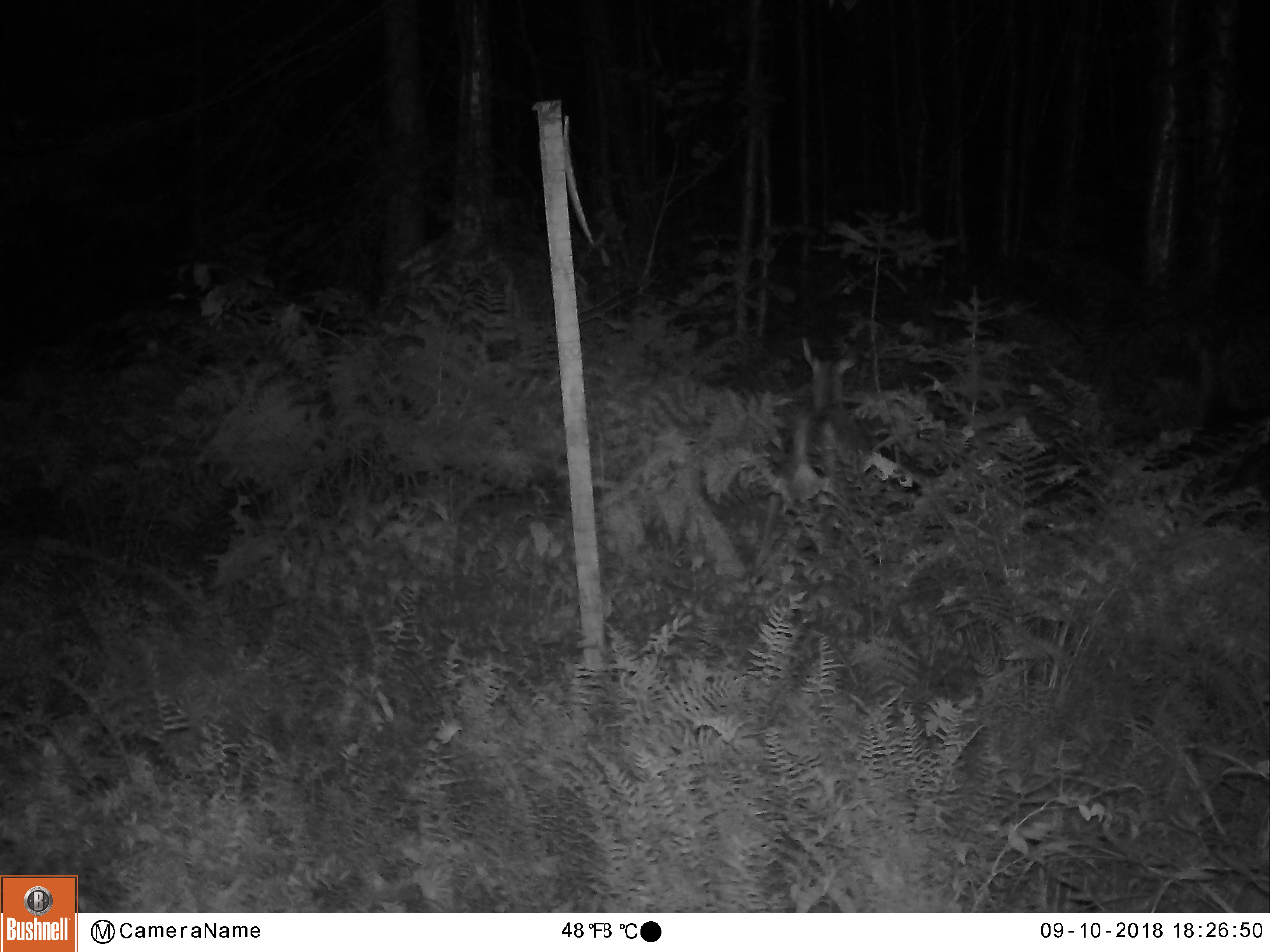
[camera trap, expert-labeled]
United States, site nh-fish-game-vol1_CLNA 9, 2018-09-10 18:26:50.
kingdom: Animalia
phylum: Chordata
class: Mammalia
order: Artiodactyla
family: Cervidae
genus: Odocoileus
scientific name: Odocoileus virginianus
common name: white-tailed deer